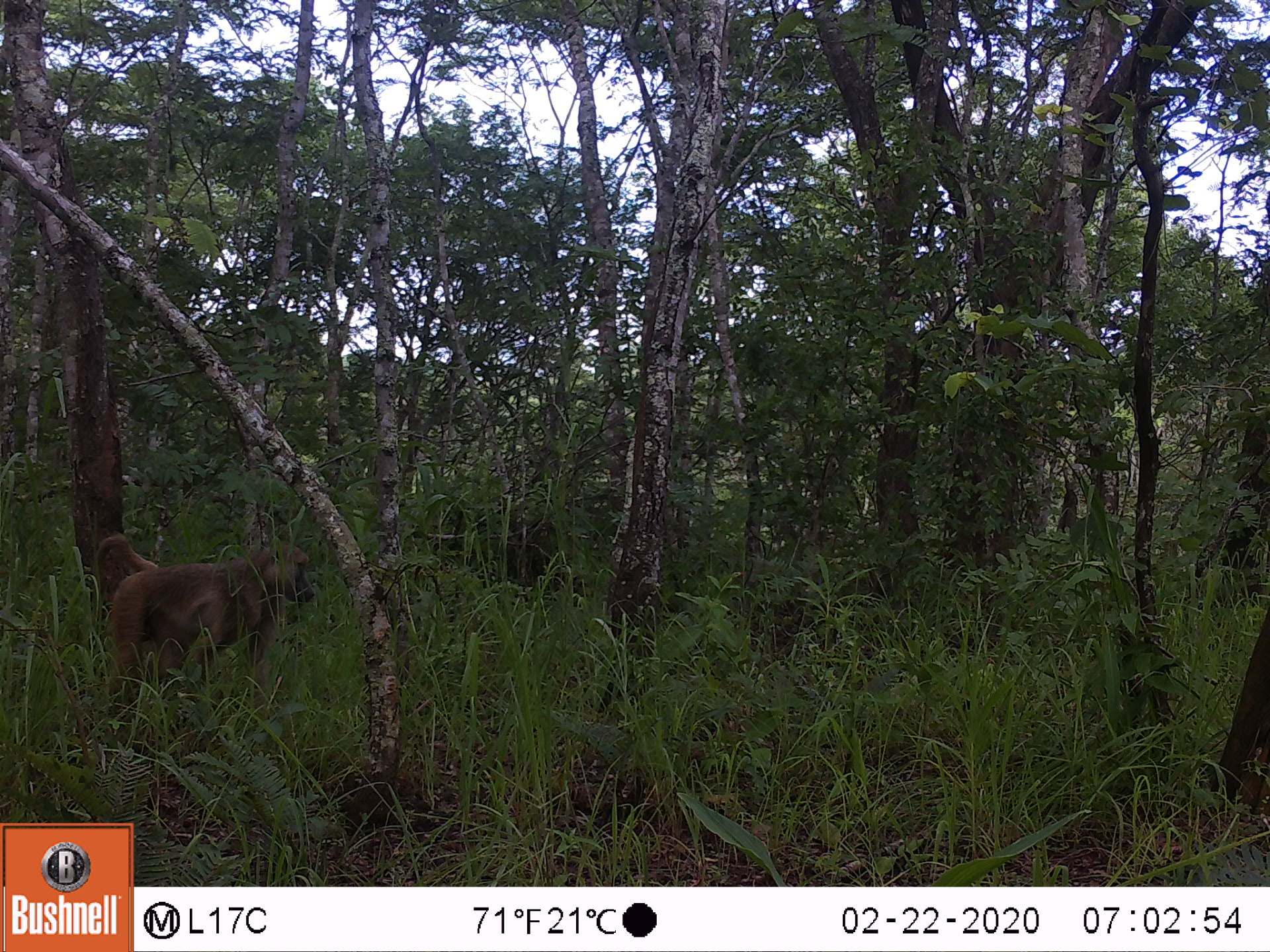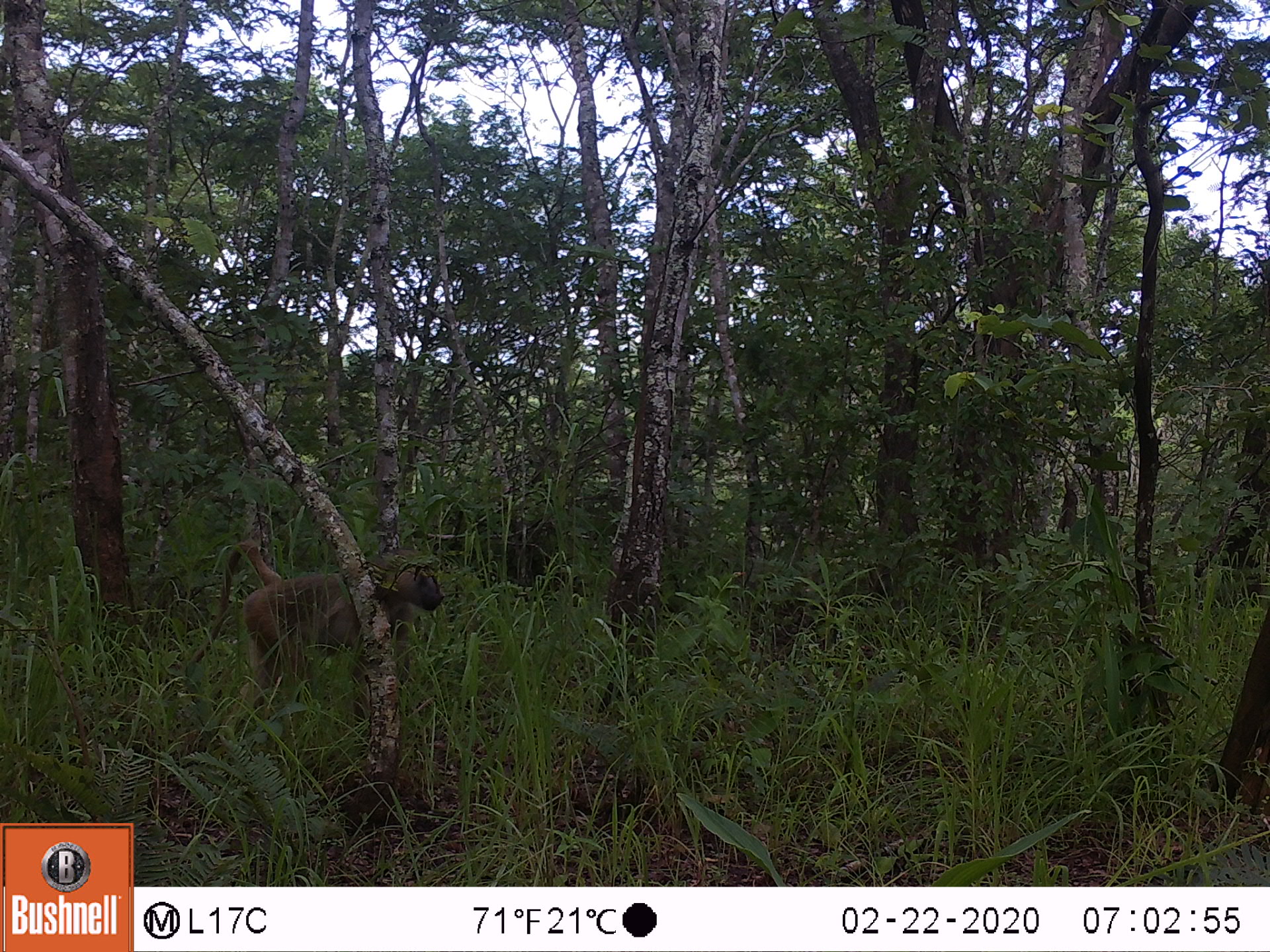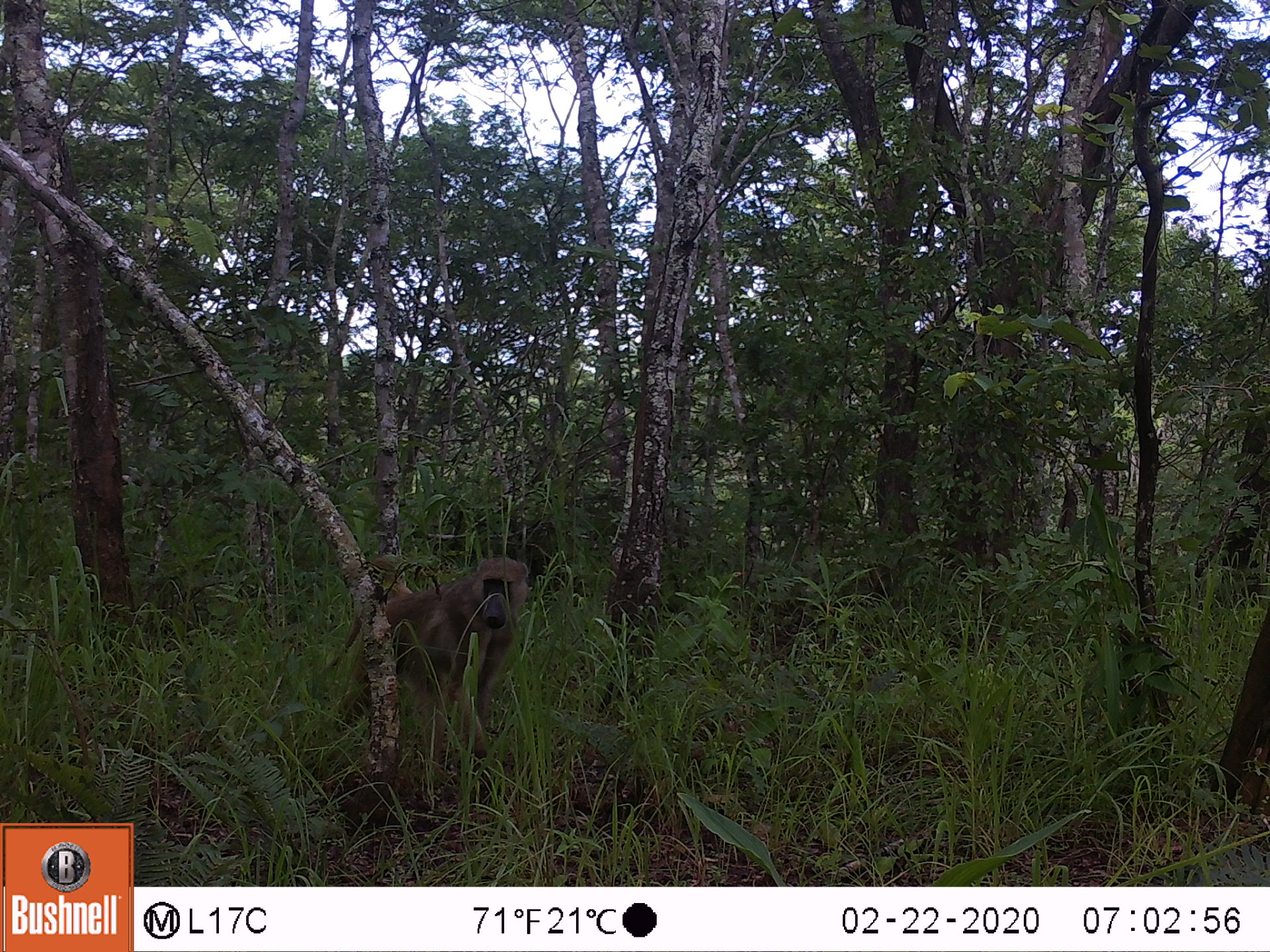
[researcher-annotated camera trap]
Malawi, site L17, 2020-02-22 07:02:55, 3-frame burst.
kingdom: Animalia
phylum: Chordata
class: Mammalia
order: Primates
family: Cercopithecidae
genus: Papio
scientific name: Papio cynocephalus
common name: yellow baboon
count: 1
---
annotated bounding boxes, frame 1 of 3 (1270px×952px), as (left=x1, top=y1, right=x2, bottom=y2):
yellow baboon: (left=79, top=537, right=315, bottom=725)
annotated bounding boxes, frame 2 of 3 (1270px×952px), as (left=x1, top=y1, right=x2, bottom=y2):
yellow baboon: (left=184, top=537, right=448, bottom=705)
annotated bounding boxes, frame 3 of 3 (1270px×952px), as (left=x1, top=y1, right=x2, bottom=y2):
yellow baboon: (left=319, top=552, right=529, bottom=752)